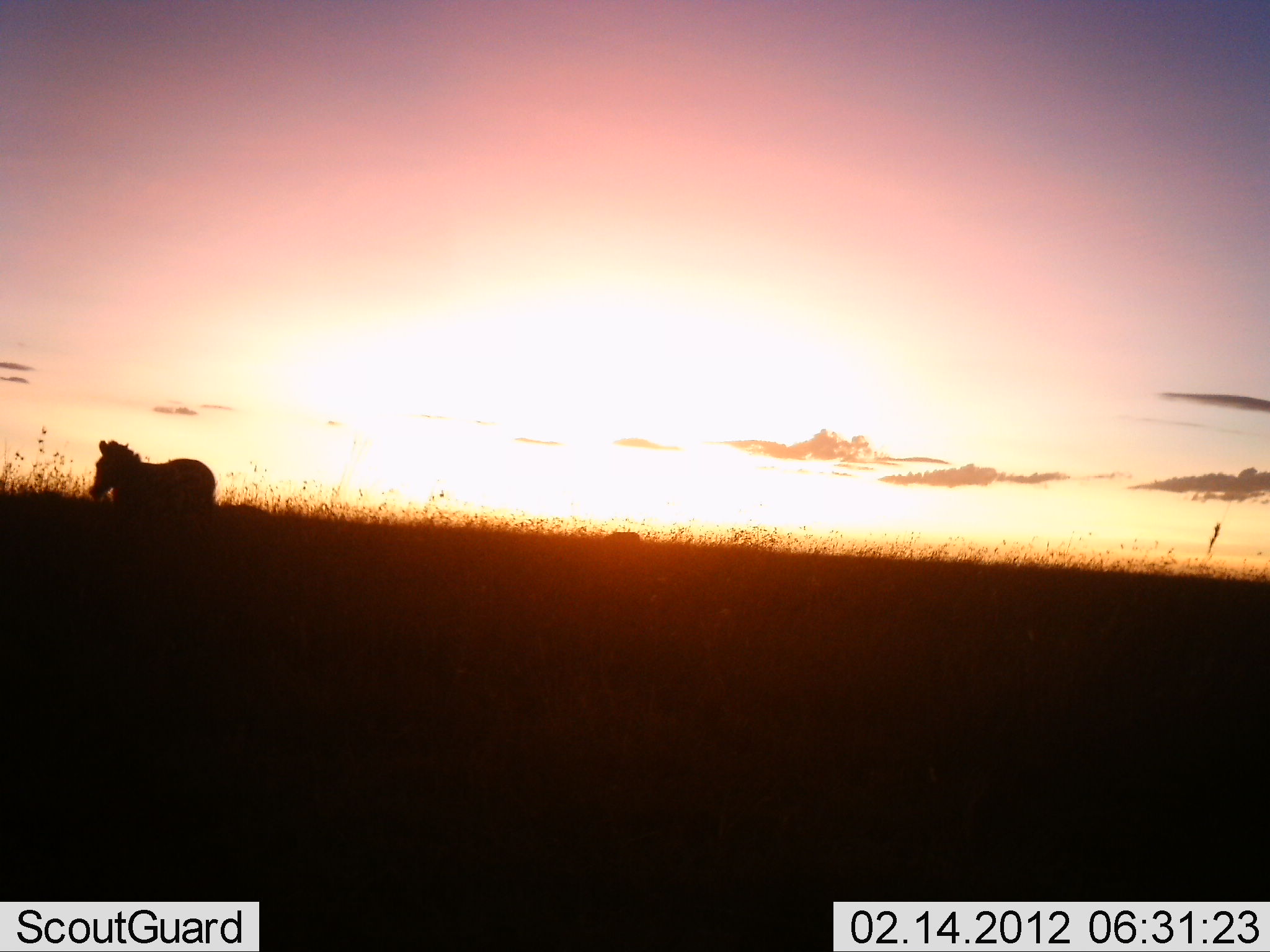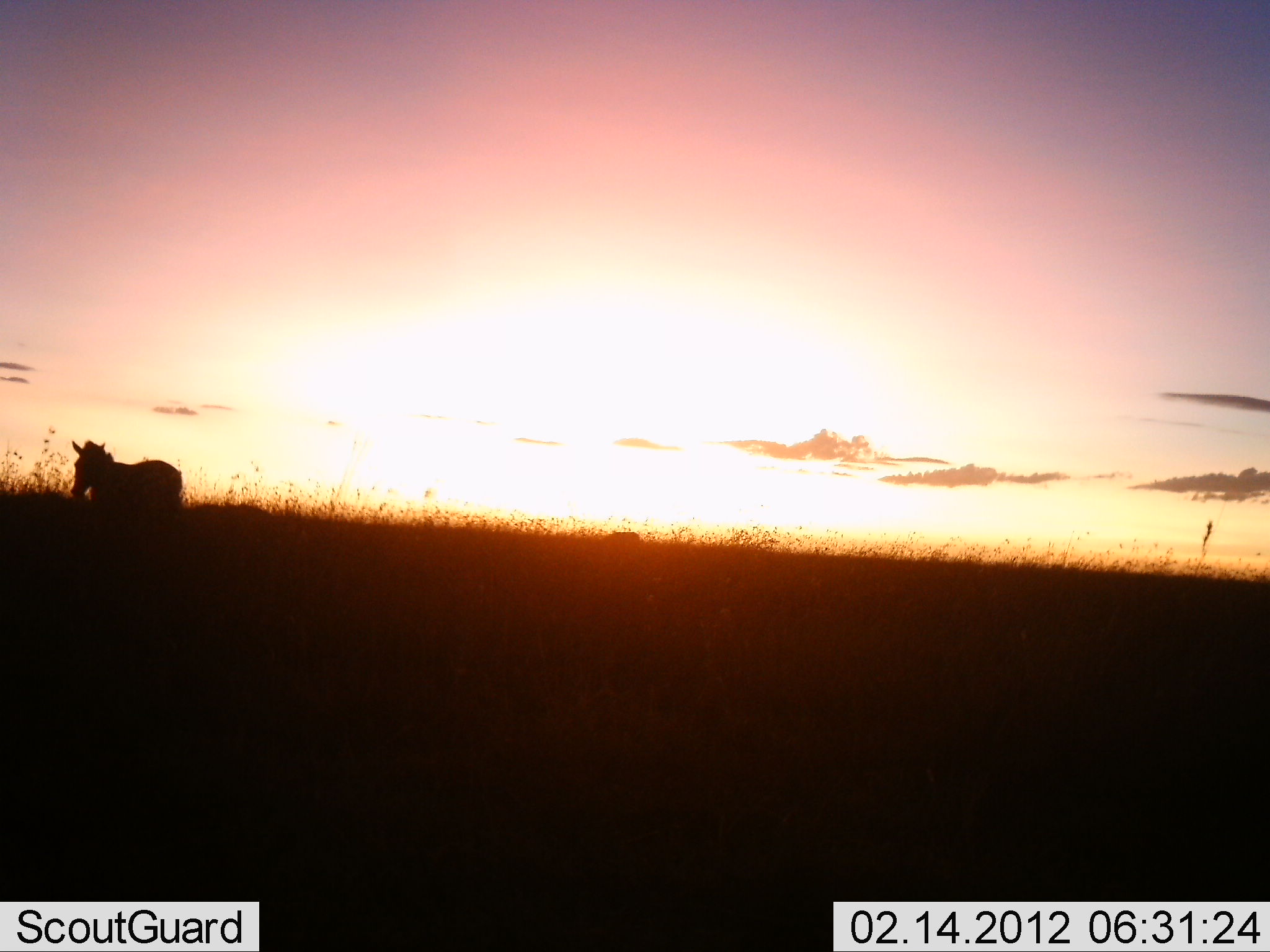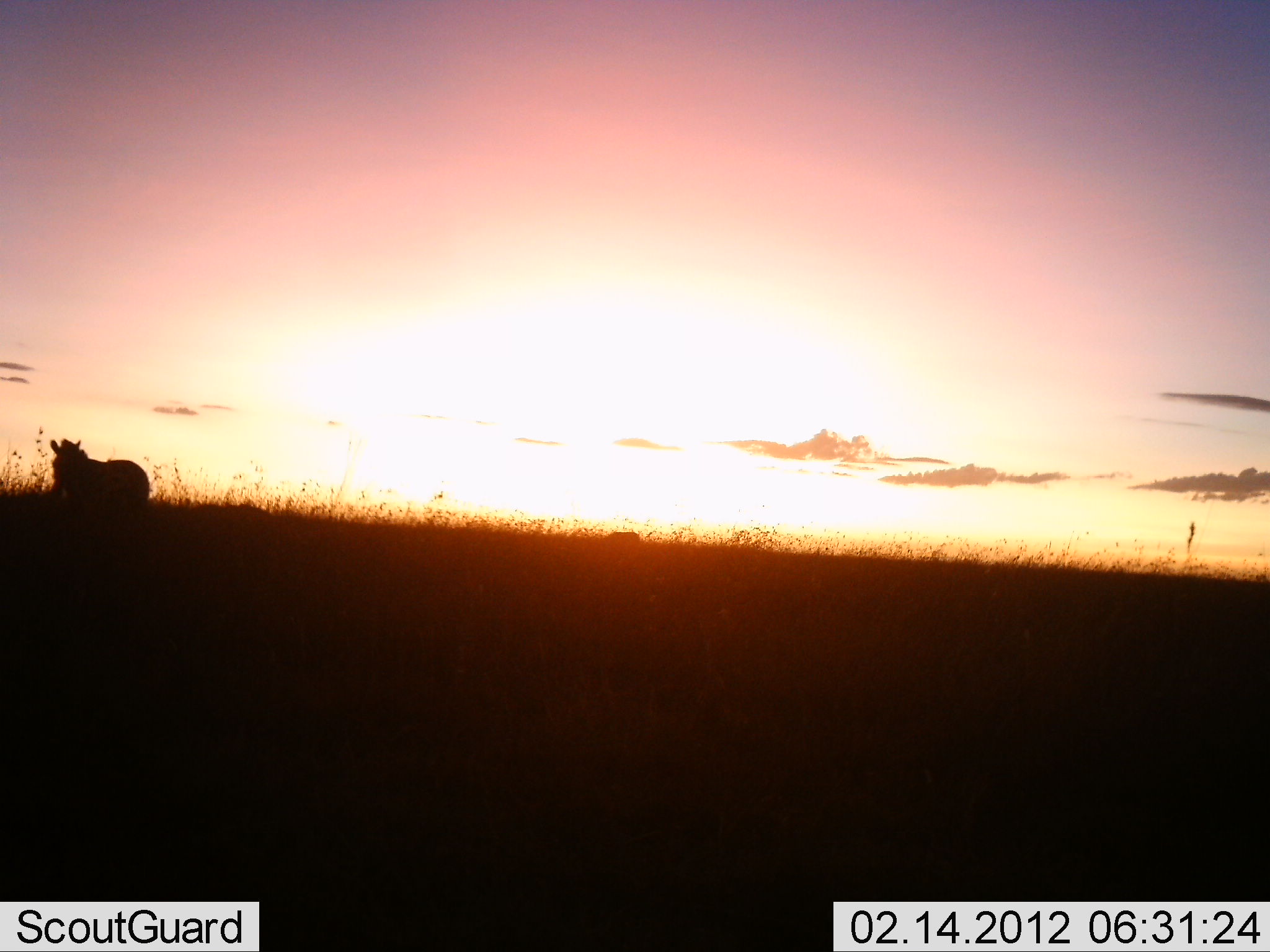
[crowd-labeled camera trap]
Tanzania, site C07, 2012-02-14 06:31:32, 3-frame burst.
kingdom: Animalia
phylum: Chordata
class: Mammalia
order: Perissodactyla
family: Equidae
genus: Equus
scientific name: Equus quagga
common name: plains zebra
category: zebra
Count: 1.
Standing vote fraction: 31%.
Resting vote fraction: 0%.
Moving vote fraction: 77%.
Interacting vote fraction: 0%.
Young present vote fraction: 0%.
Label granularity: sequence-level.